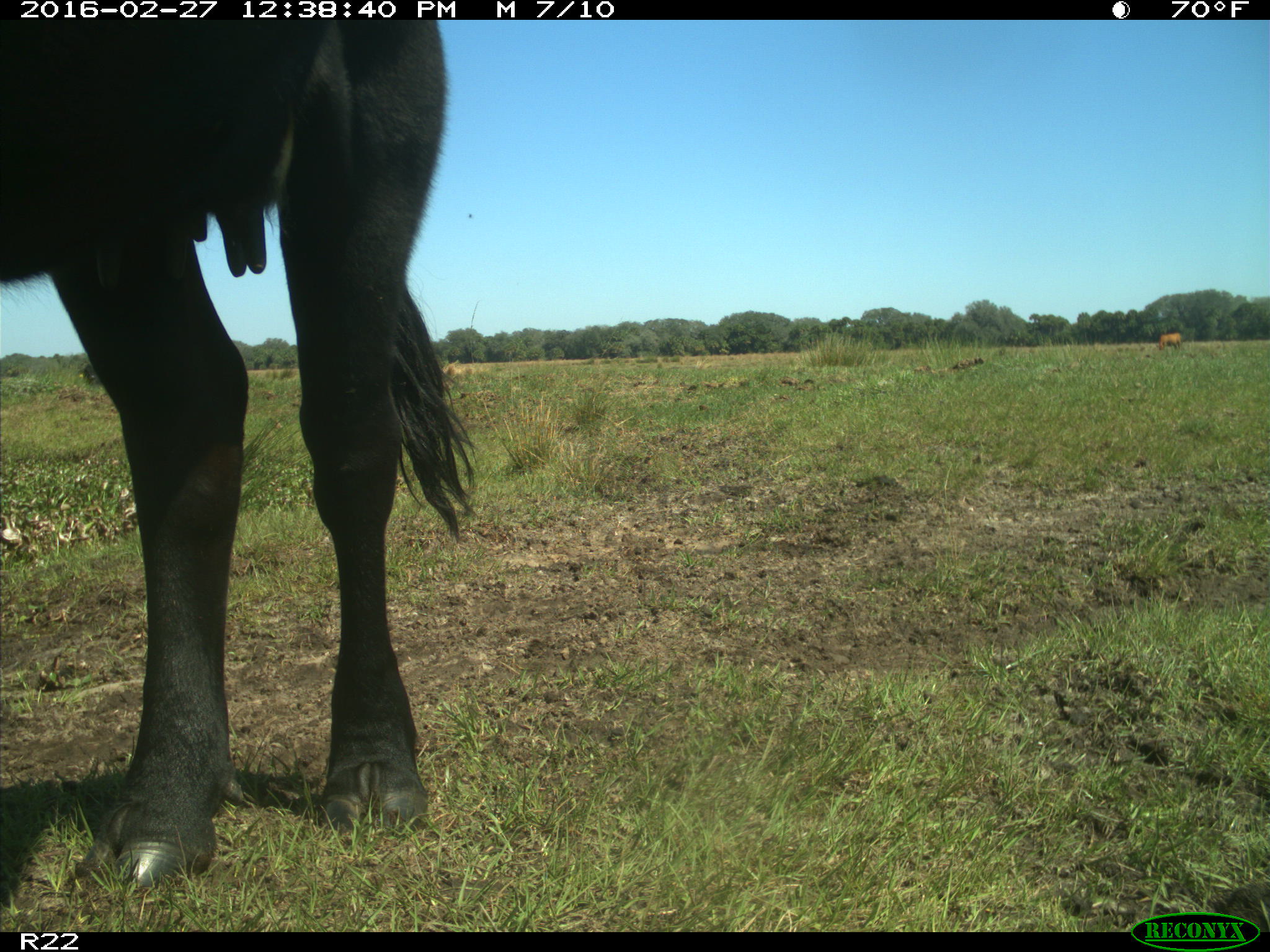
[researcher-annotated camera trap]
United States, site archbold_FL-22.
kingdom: Animalia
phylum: Chordata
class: Mammalia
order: Artiodactyla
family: Bovidae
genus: Bos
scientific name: Bos taurus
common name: domestic cow